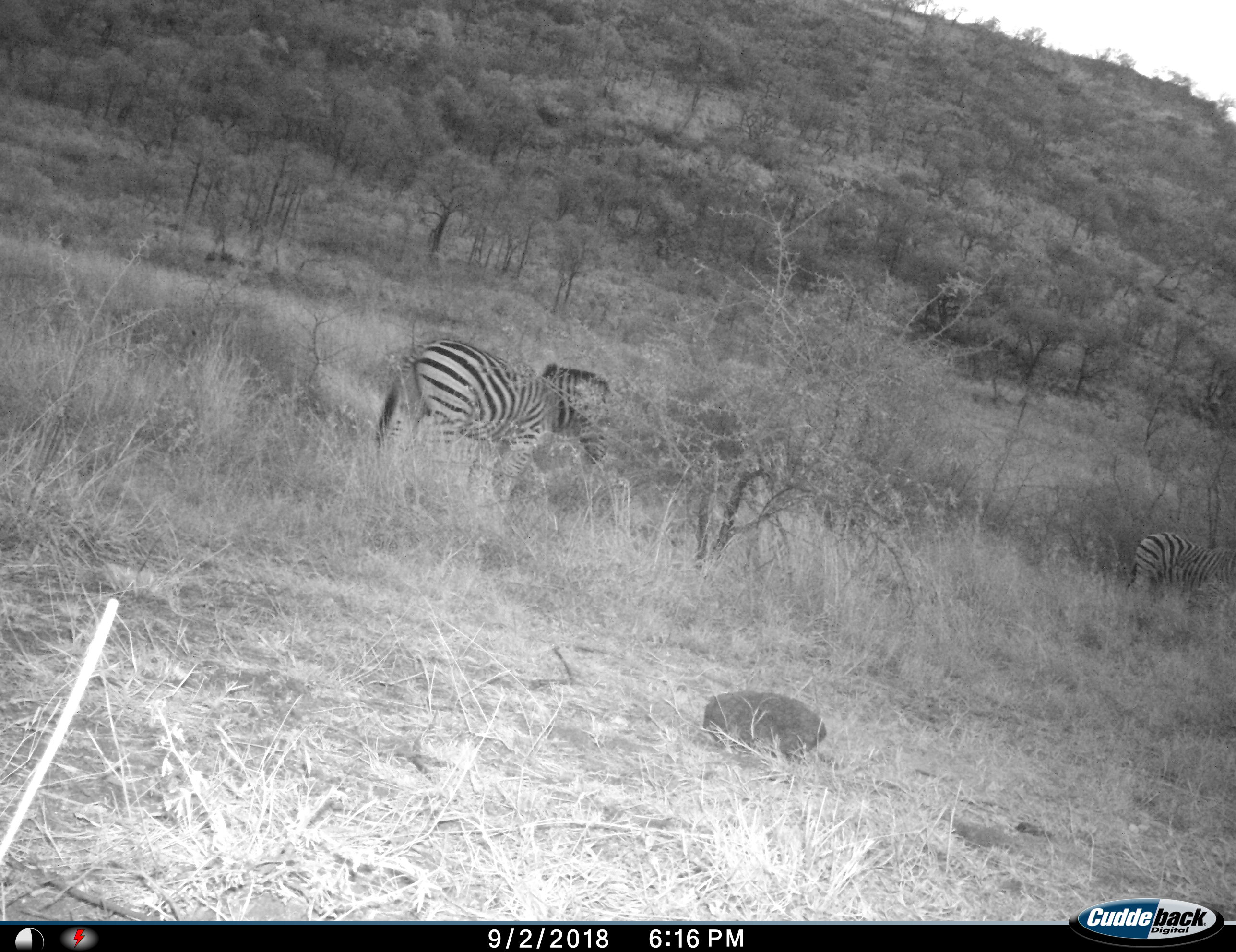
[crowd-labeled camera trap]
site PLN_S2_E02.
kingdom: Animalia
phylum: Chordata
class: Mammalia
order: Perissodactyla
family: Equidae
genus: Equus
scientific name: Equus quagga burchellii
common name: burchell's zebra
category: zebraburchells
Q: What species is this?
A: Zebraburchells (burchell's zebra) (Equus quagga burchellii).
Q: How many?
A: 2.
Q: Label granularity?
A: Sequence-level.